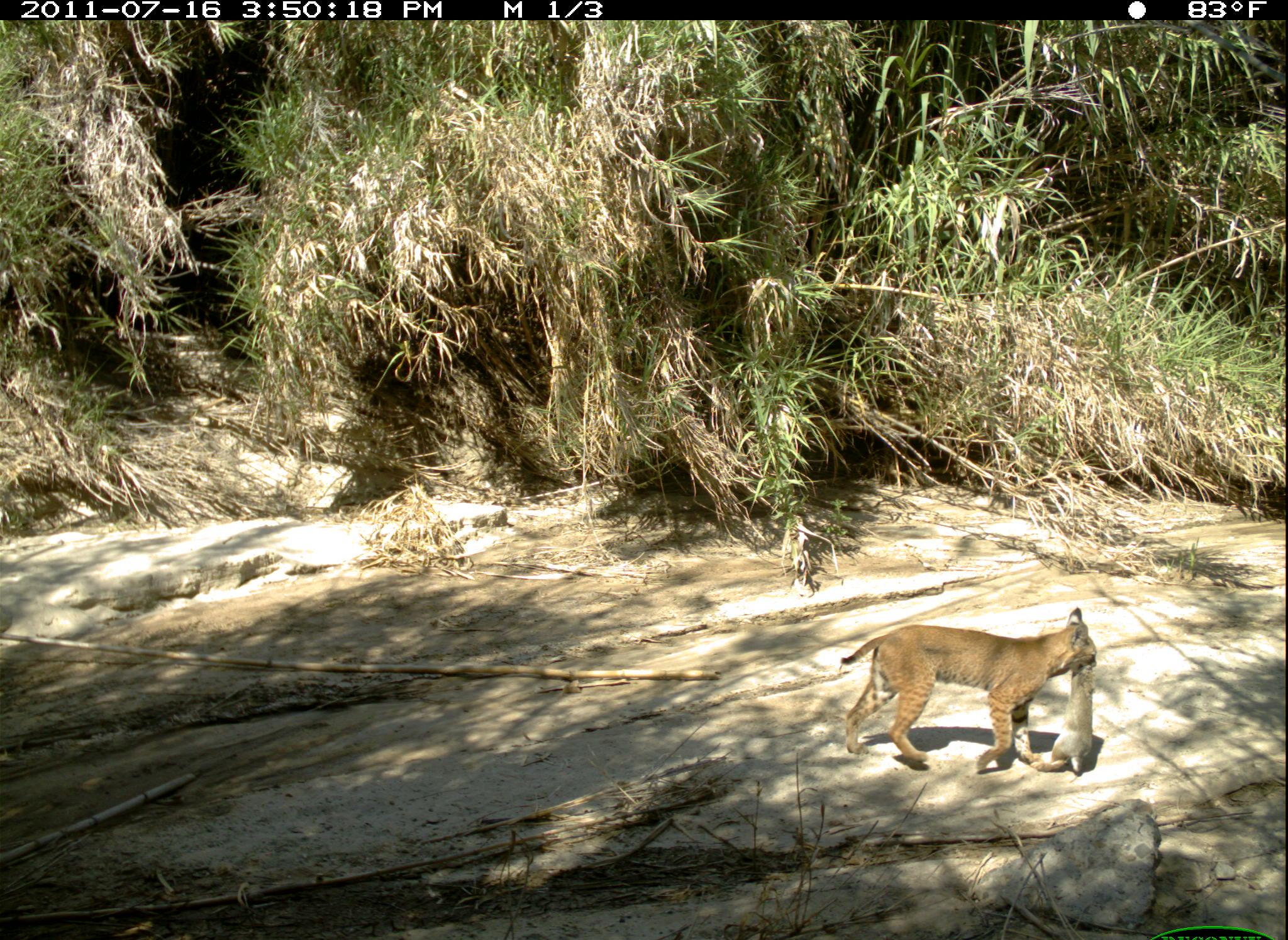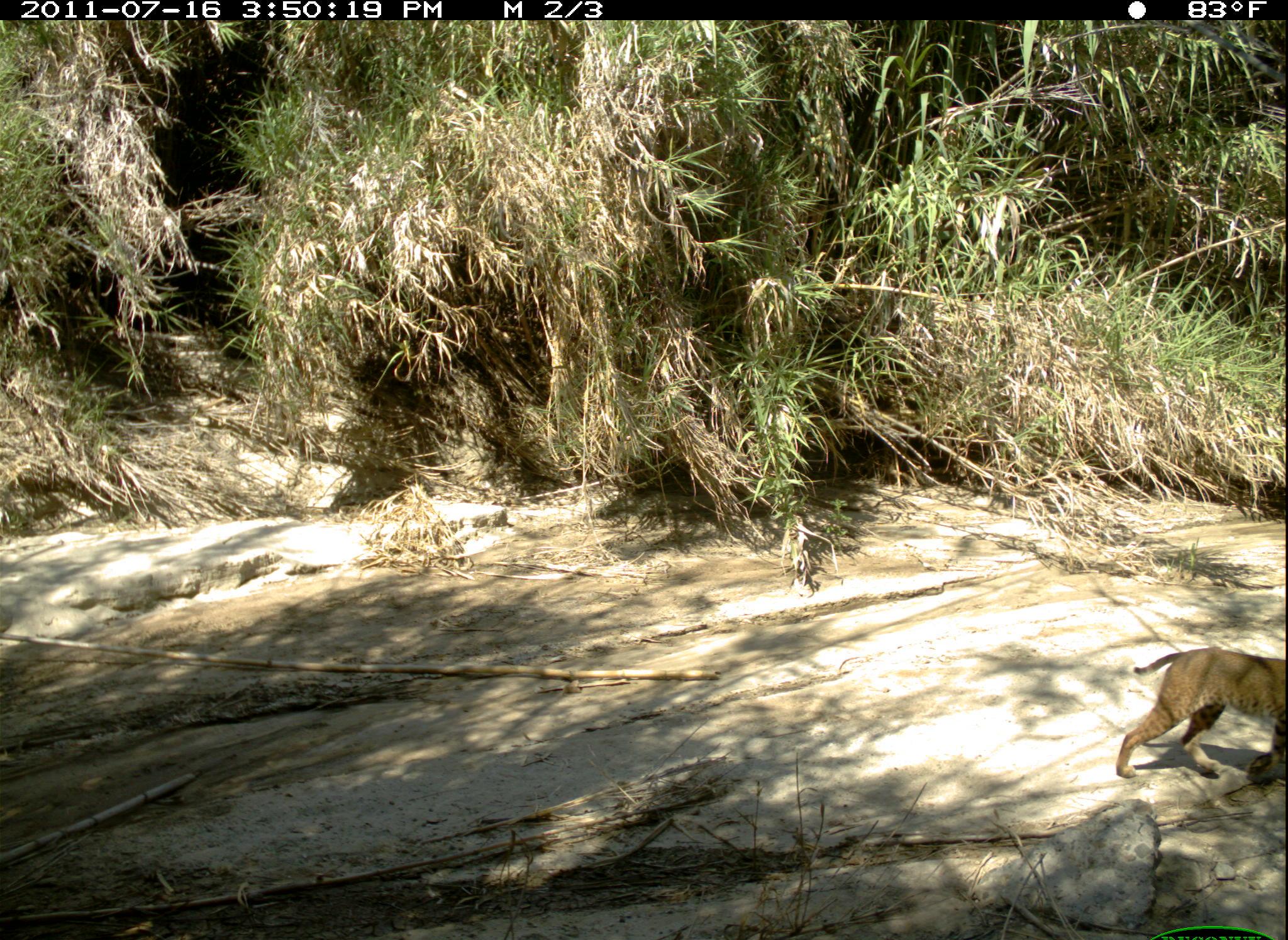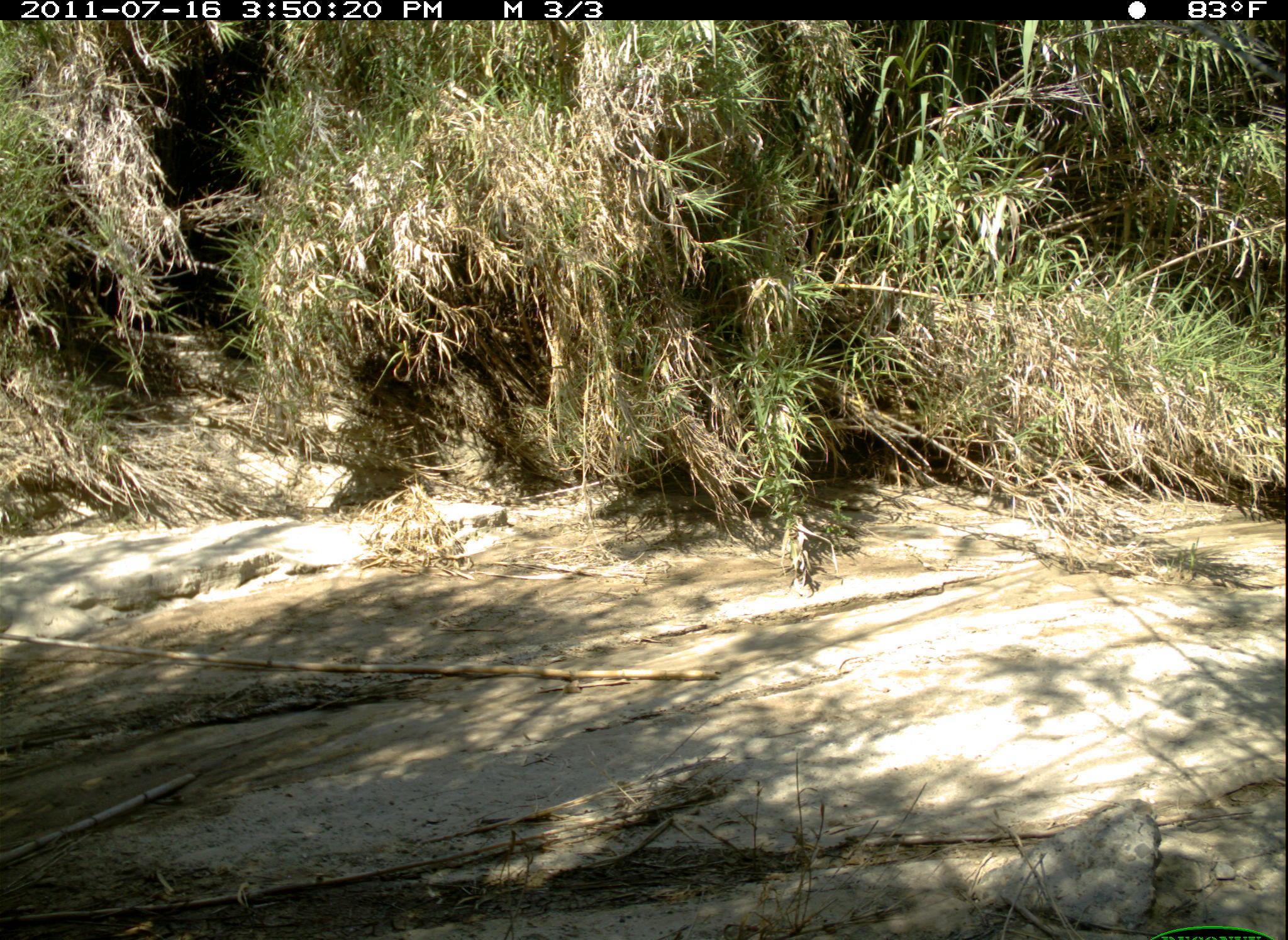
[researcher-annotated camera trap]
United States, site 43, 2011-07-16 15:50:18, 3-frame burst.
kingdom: Animalia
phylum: Chordata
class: Mammalia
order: Carnivora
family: Felidae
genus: Lynx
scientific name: Lynx rufus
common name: bobcat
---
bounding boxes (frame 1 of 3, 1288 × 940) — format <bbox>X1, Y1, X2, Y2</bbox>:
bobcat: <bbox>823, 588, 1114, 770</bbox>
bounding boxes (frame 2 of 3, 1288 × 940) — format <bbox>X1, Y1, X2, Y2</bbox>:
bobcat: <bbox>1101, 638, 1285, 797</bbox>